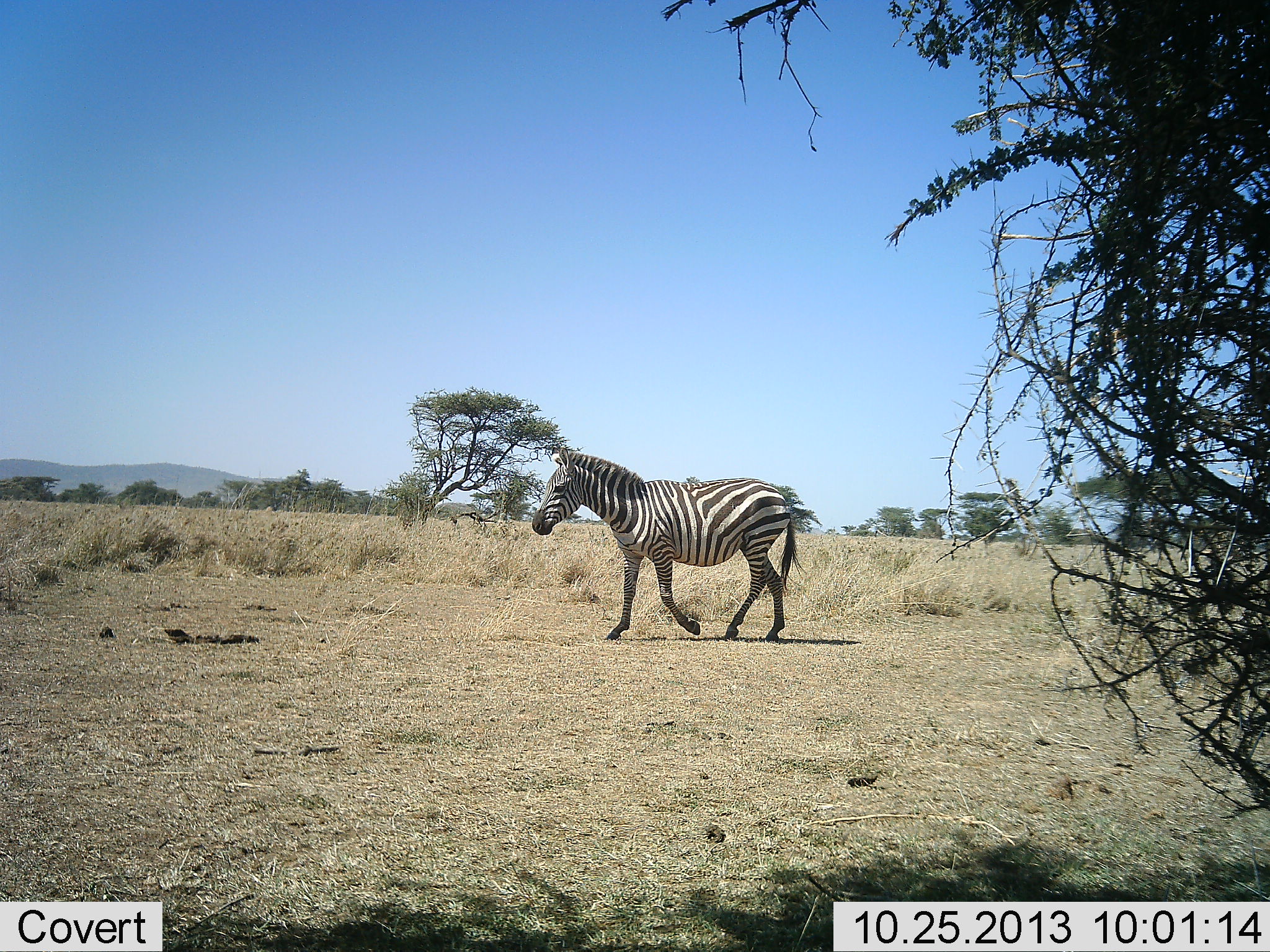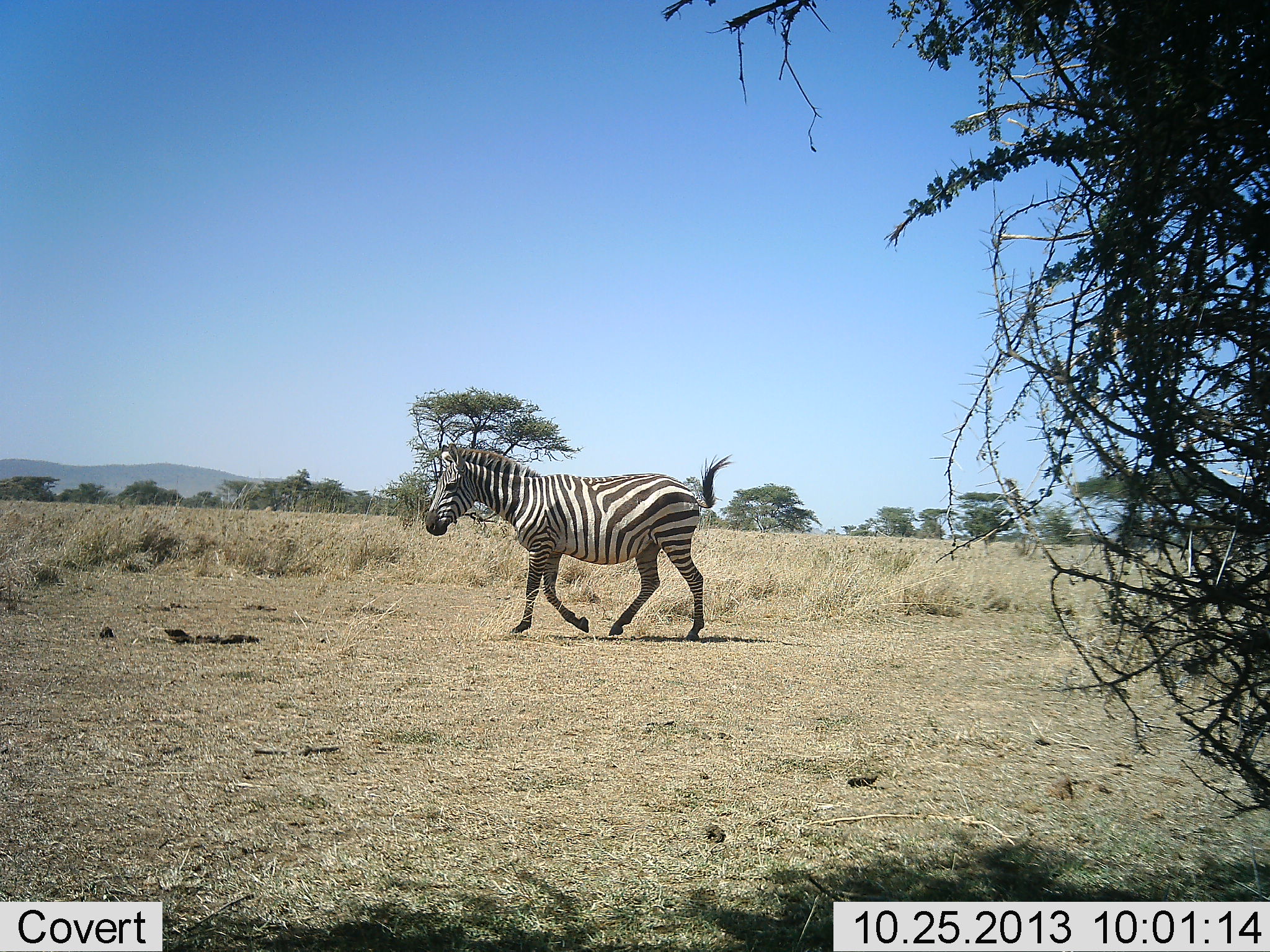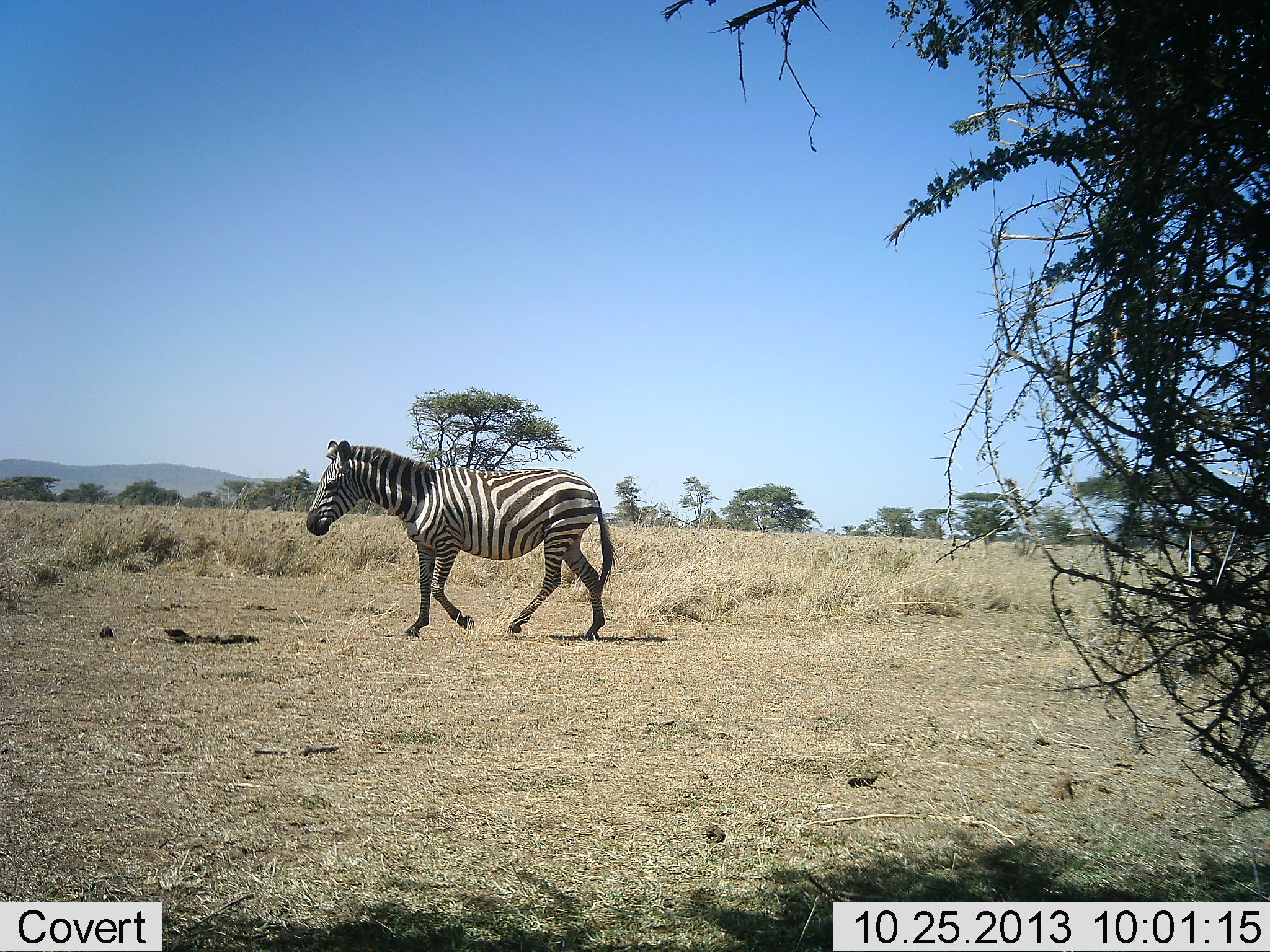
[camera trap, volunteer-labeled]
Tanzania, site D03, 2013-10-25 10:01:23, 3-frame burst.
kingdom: Animalia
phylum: Chordata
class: Mammalia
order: Perissodactyla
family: Equidae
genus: Equus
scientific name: Equus quagga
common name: plains zebra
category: zebra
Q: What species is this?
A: Zebra (plains zebra) (Equus quagga).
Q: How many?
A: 1.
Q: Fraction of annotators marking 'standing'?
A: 0%.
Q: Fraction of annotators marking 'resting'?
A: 0%.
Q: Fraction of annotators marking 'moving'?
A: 100%.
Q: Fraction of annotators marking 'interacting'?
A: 0%.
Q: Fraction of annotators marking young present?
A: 0%.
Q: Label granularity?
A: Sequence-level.